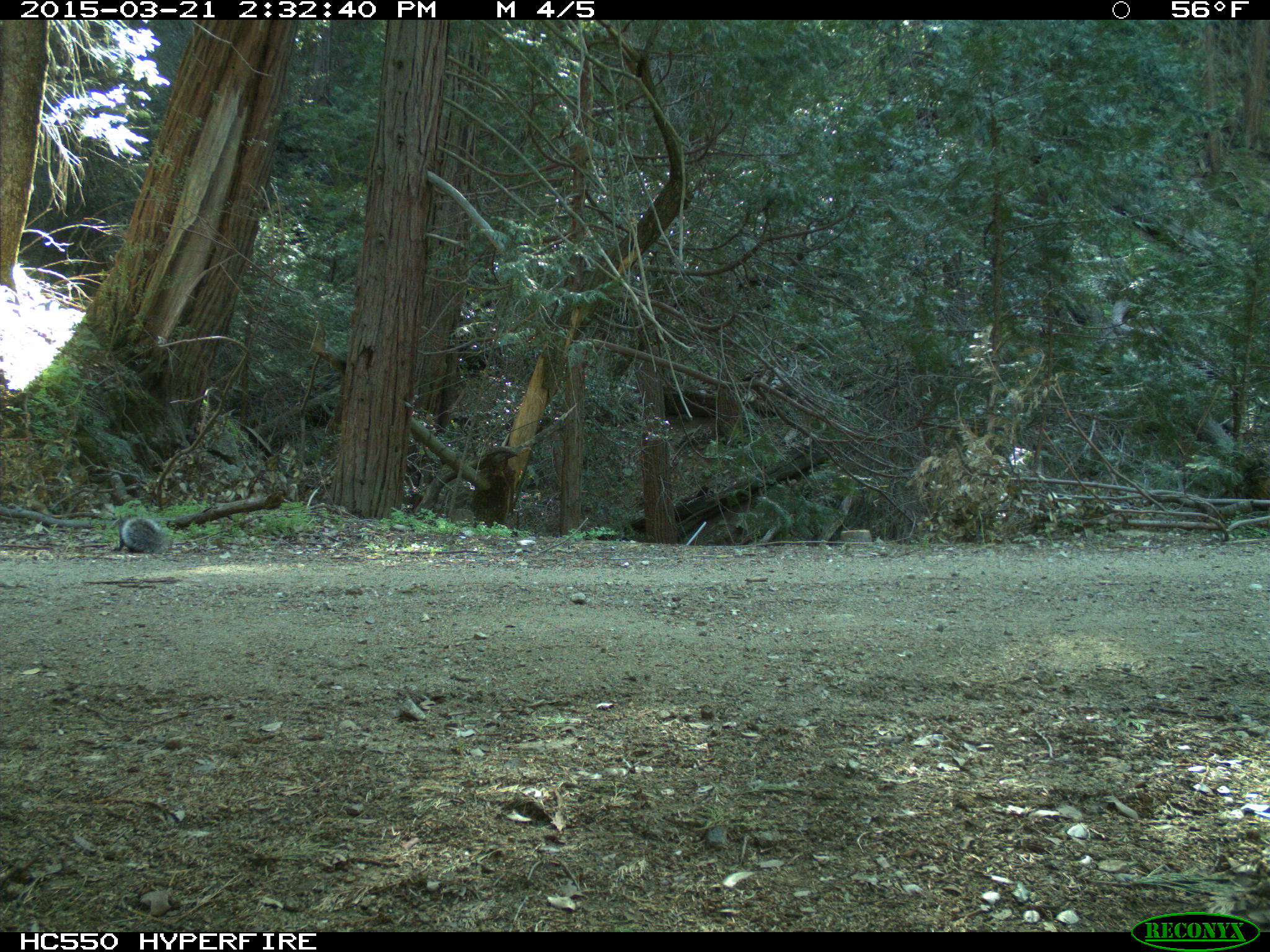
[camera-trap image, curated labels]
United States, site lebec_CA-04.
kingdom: Animalia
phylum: Chordata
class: Mammalia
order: Rodentia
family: Sciuridae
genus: Sciurus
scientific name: Sciurus carolinensis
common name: eastern gray squirrel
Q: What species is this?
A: Sciurus carolinensis (eastern gray squirrel).